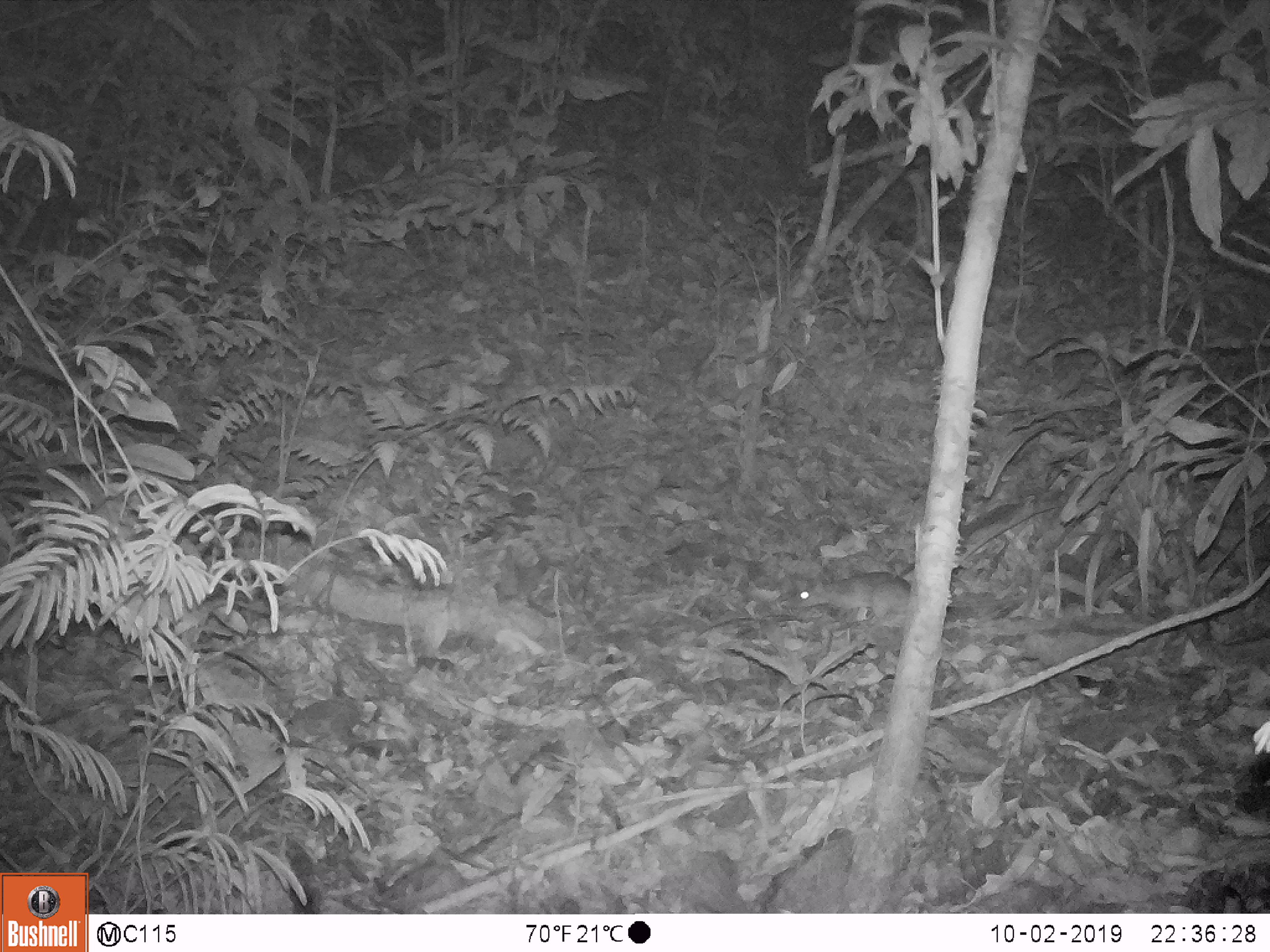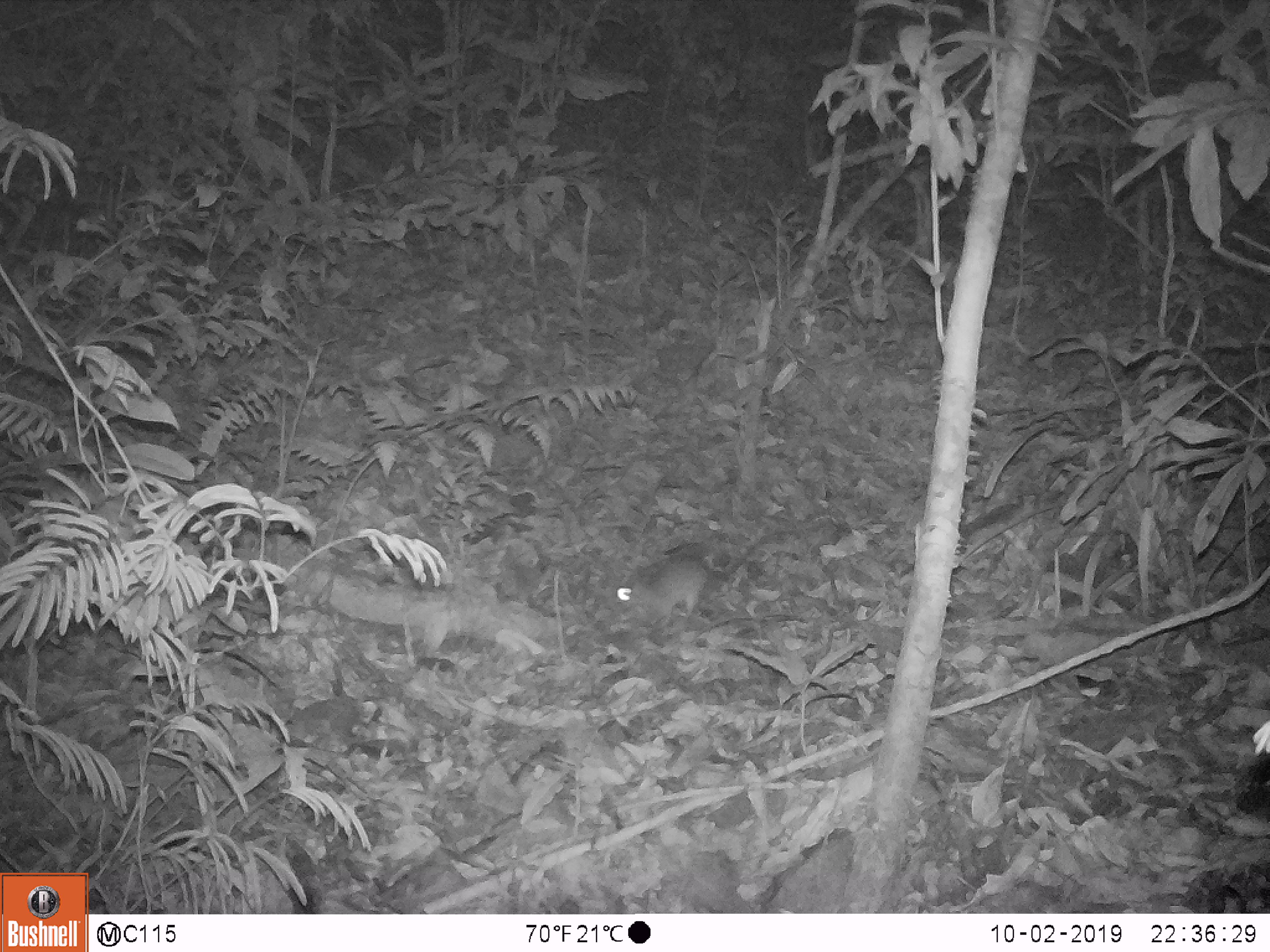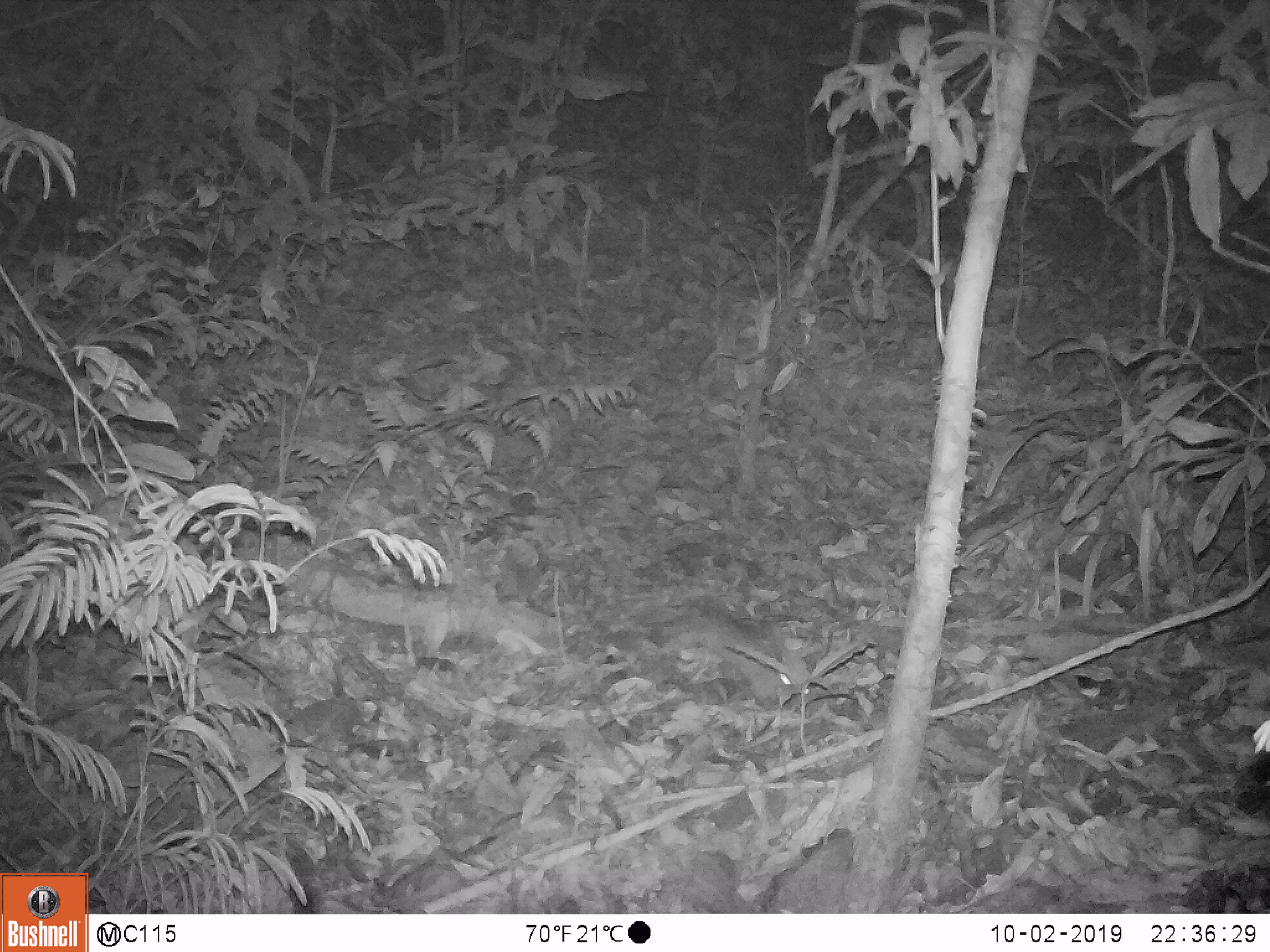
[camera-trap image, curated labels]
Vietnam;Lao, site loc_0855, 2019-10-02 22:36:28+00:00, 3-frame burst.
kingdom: Animalia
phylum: Chordata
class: Mammalia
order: Rodentia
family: Muridae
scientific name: Muridae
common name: old-world mice and rats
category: unidentified murid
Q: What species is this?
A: Unidentified murid (old-world mice and rats) (Muridae).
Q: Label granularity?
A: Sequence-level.